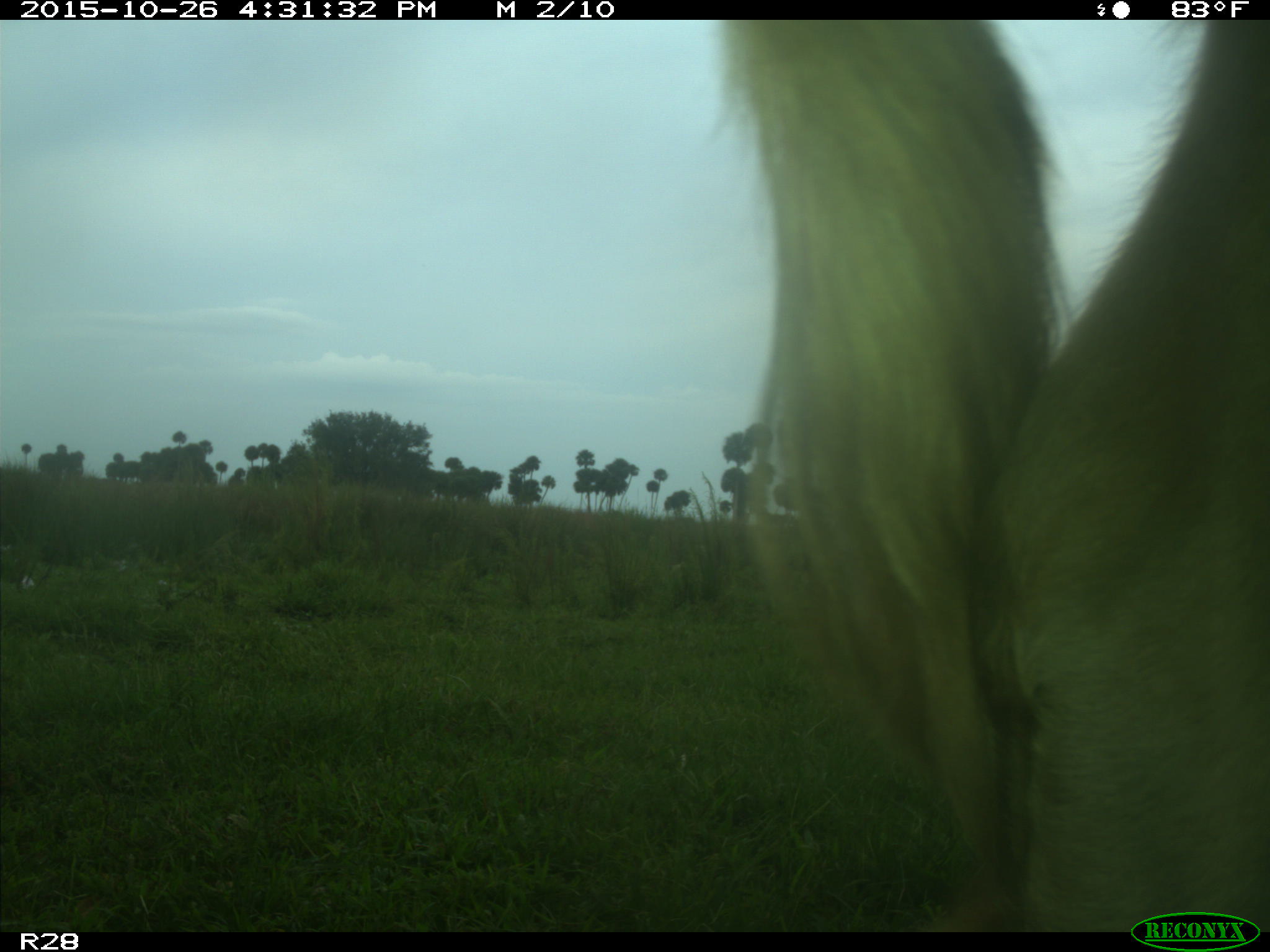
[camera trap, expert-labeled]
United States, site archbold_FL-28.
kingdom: Animalia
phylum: Chordata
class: Mammalia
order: Artiodactyla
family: Bovidae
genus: Bos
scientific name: Bos taurus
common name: domestic cow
Bos taurus (domestic cow).